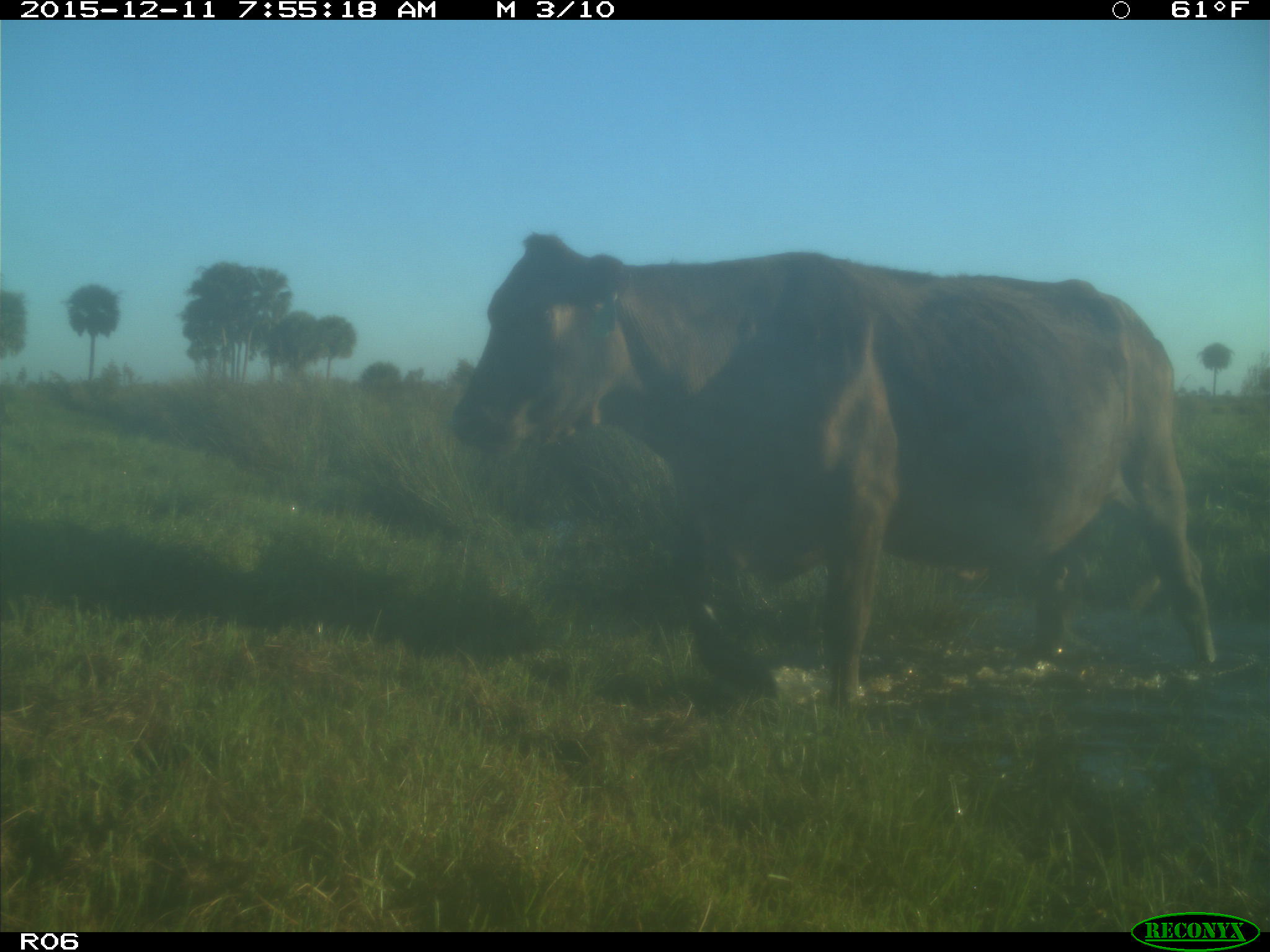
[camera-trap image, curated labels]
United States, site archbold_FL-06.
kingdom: Animalia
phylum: Chordata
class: Mammalia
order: Artiodactyla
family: Bovidae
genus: Bos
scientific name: Bos taurus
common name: domestic cow